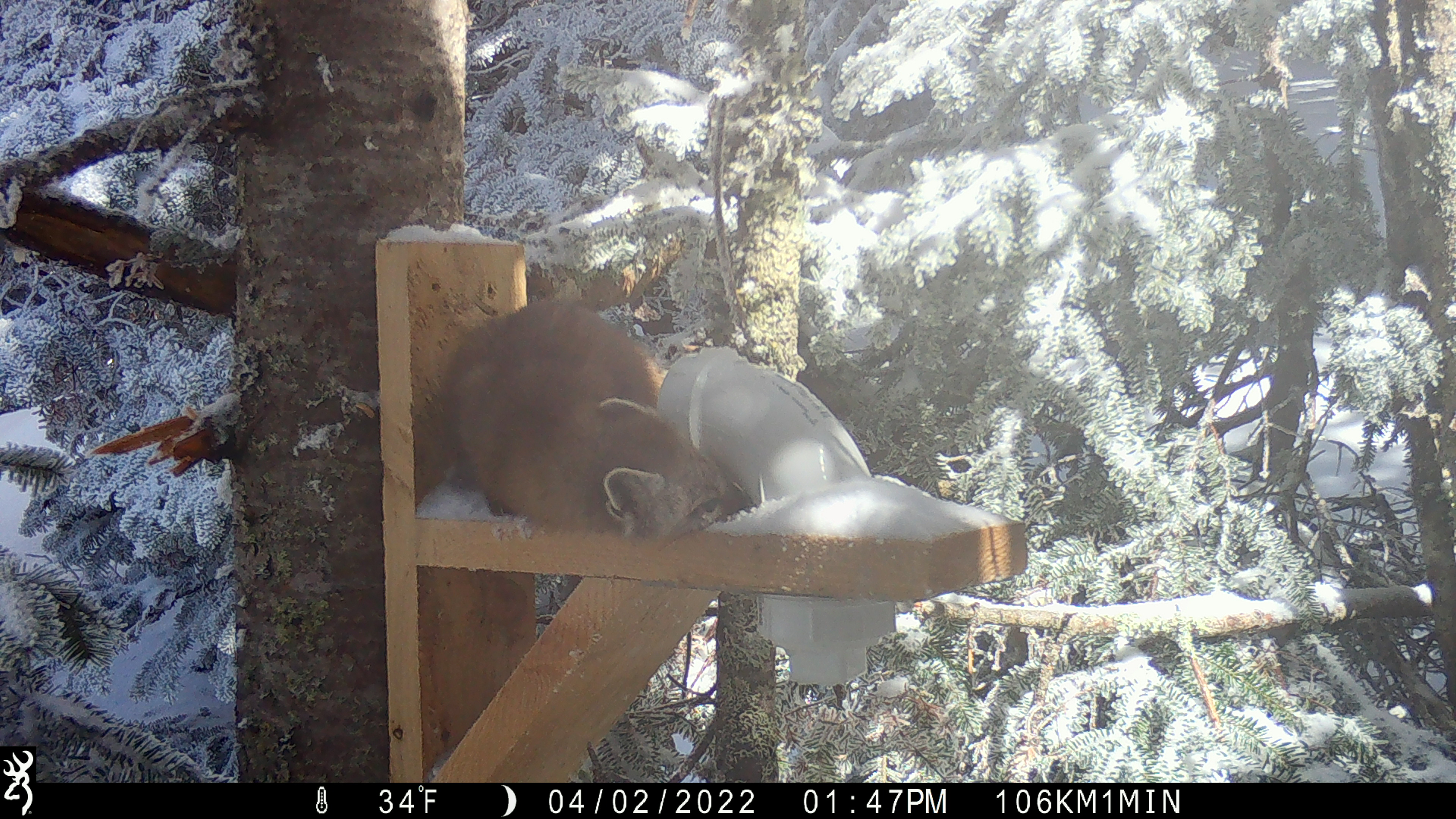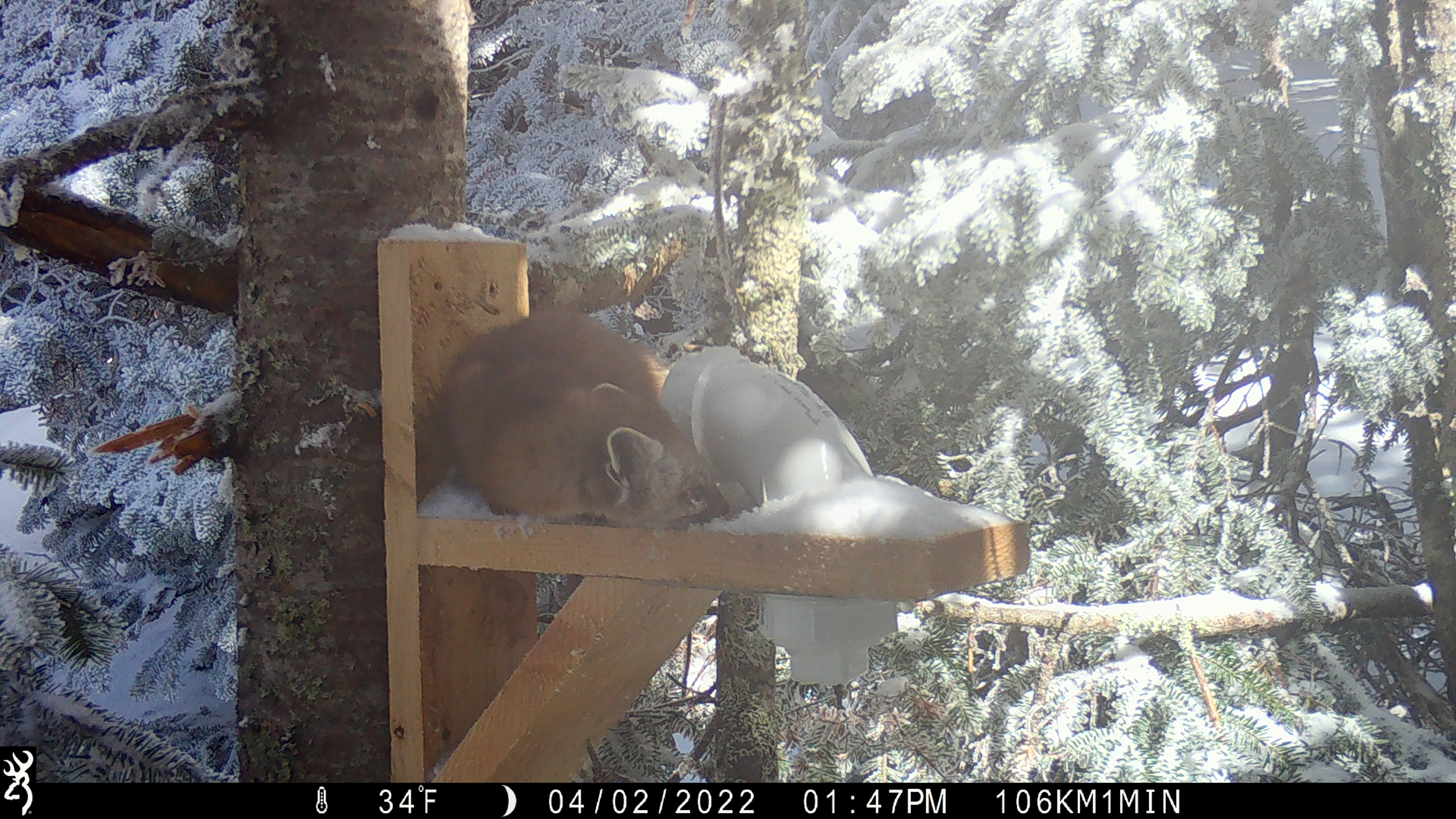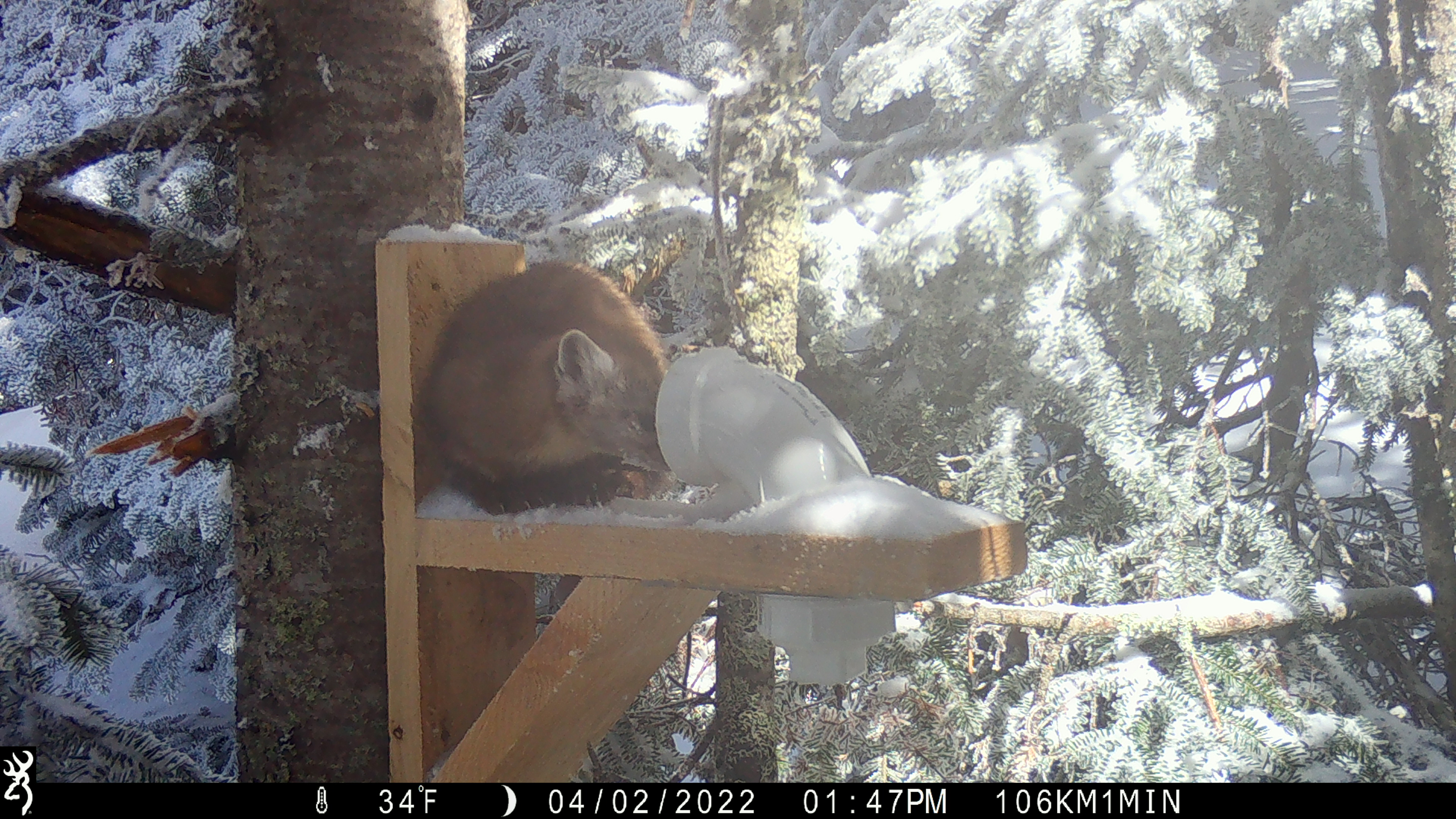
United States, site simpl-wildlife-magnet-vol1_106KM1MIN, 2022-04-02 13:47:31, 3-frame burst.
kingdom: Animalia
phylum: Chordata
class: Mammalia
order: Carnivora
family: Mustelidae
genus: Martes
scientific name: Martes americana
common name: american marten